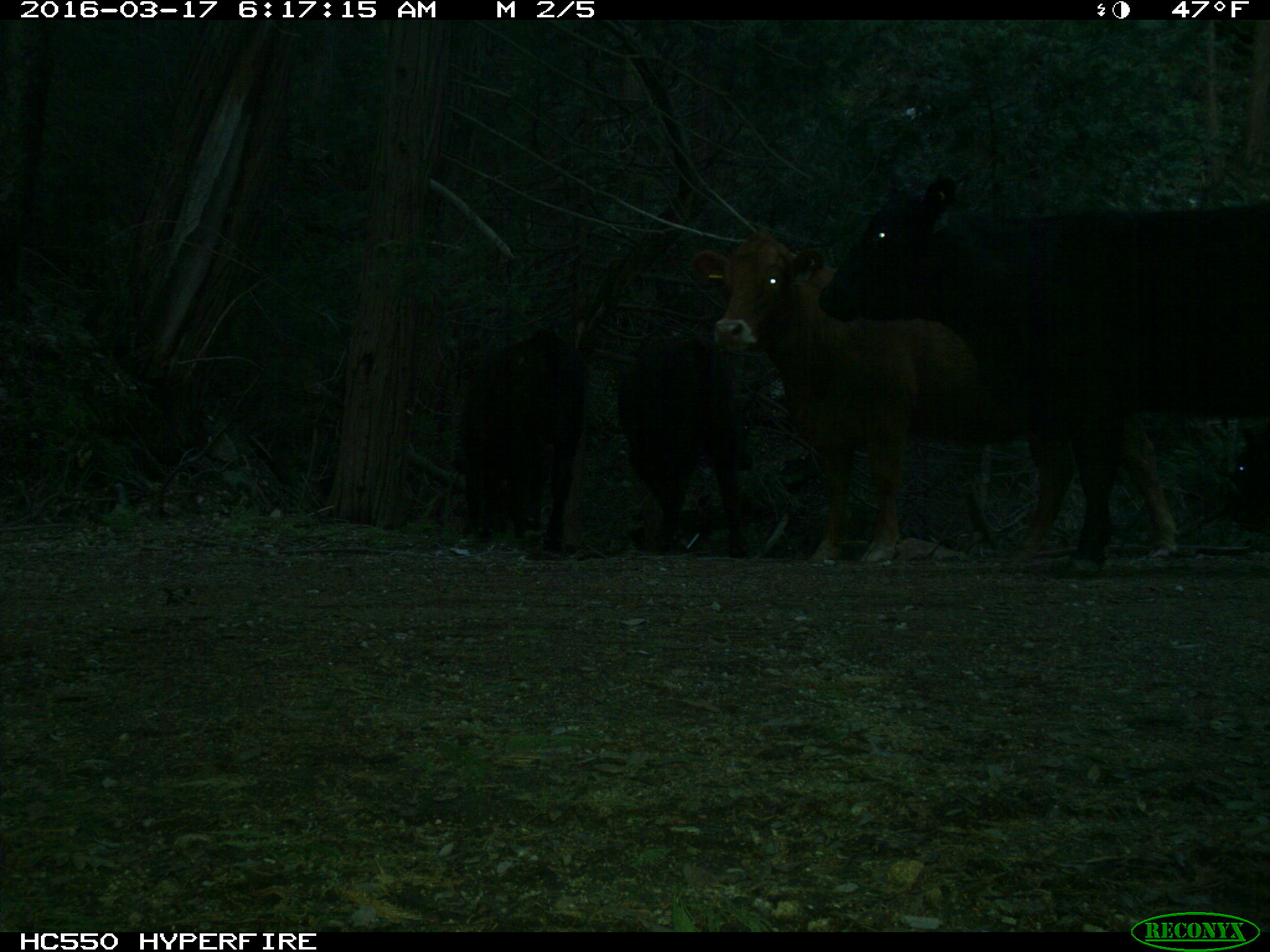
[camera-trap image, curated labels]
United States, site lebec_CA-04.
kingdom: Animalia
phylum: Chordata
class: Mammalia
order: Artiodactyla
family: Bovidae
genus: Bos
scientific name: Bos taurus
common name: domestic cow